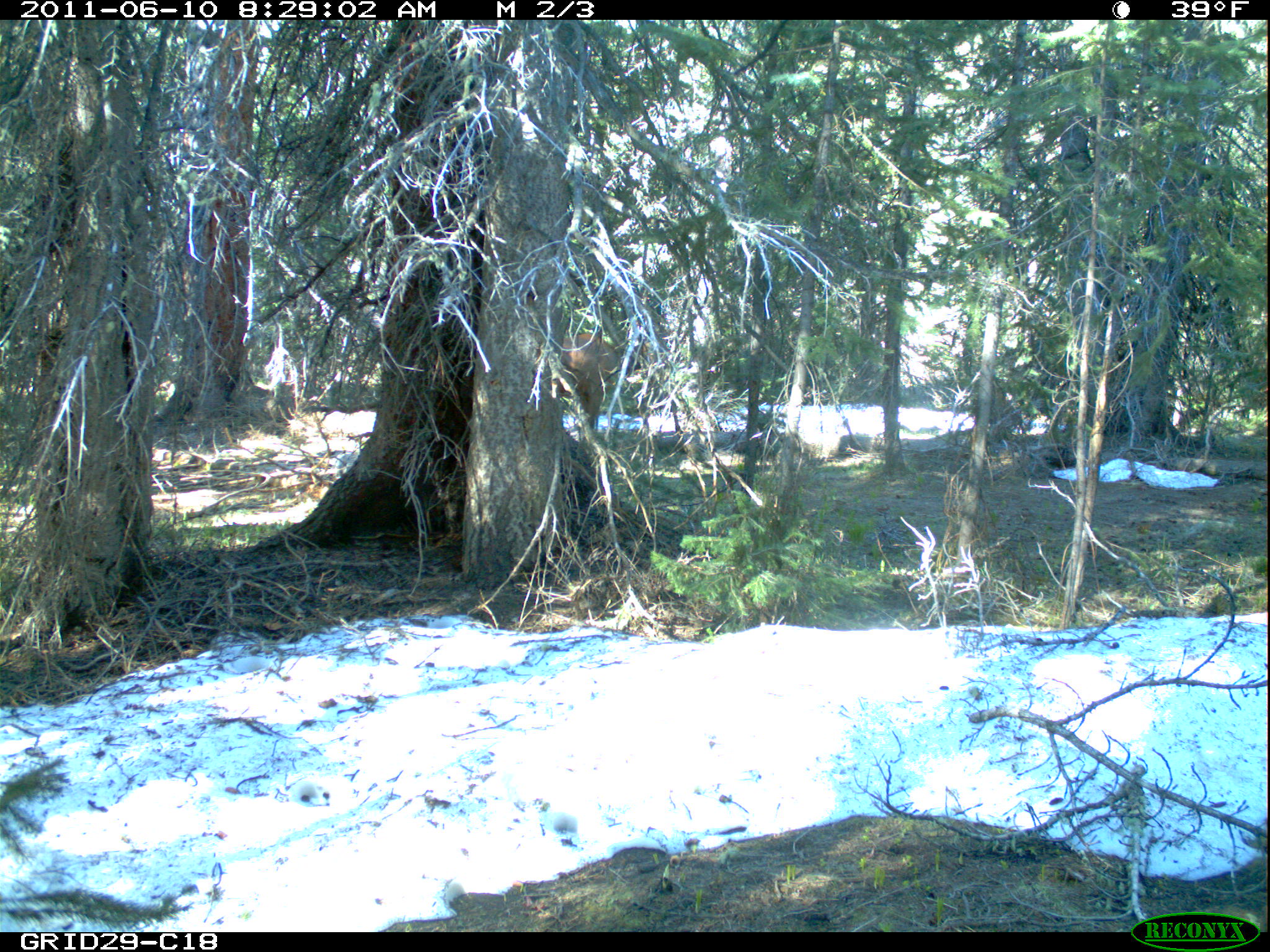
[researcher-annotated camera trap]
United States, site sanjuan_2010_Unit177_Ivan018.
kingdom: Animalia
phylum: Chordata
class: Mammalia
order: Artiodactyla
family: Cervidae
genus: Cervus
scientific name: Cervus elaphus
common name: red deer